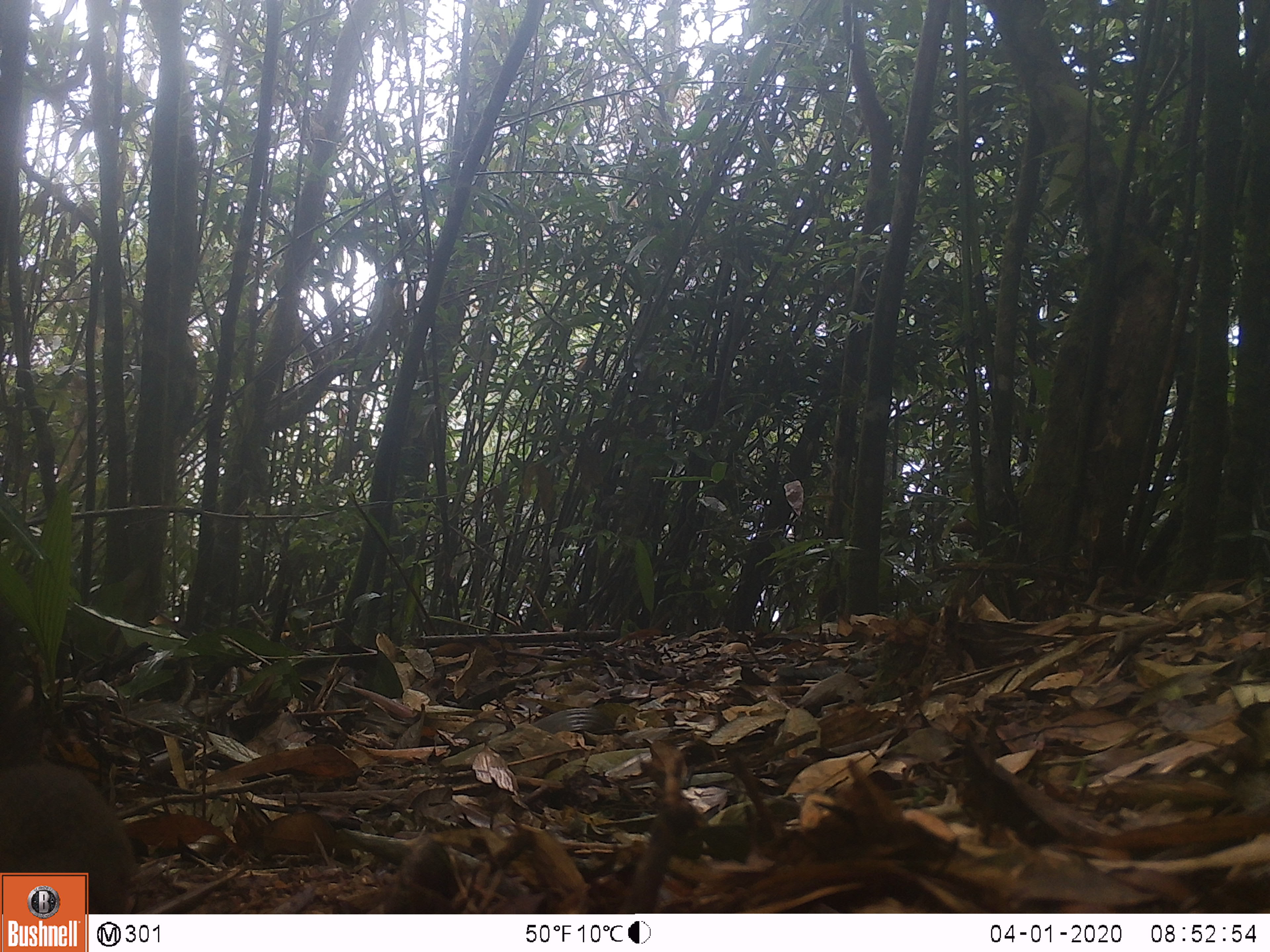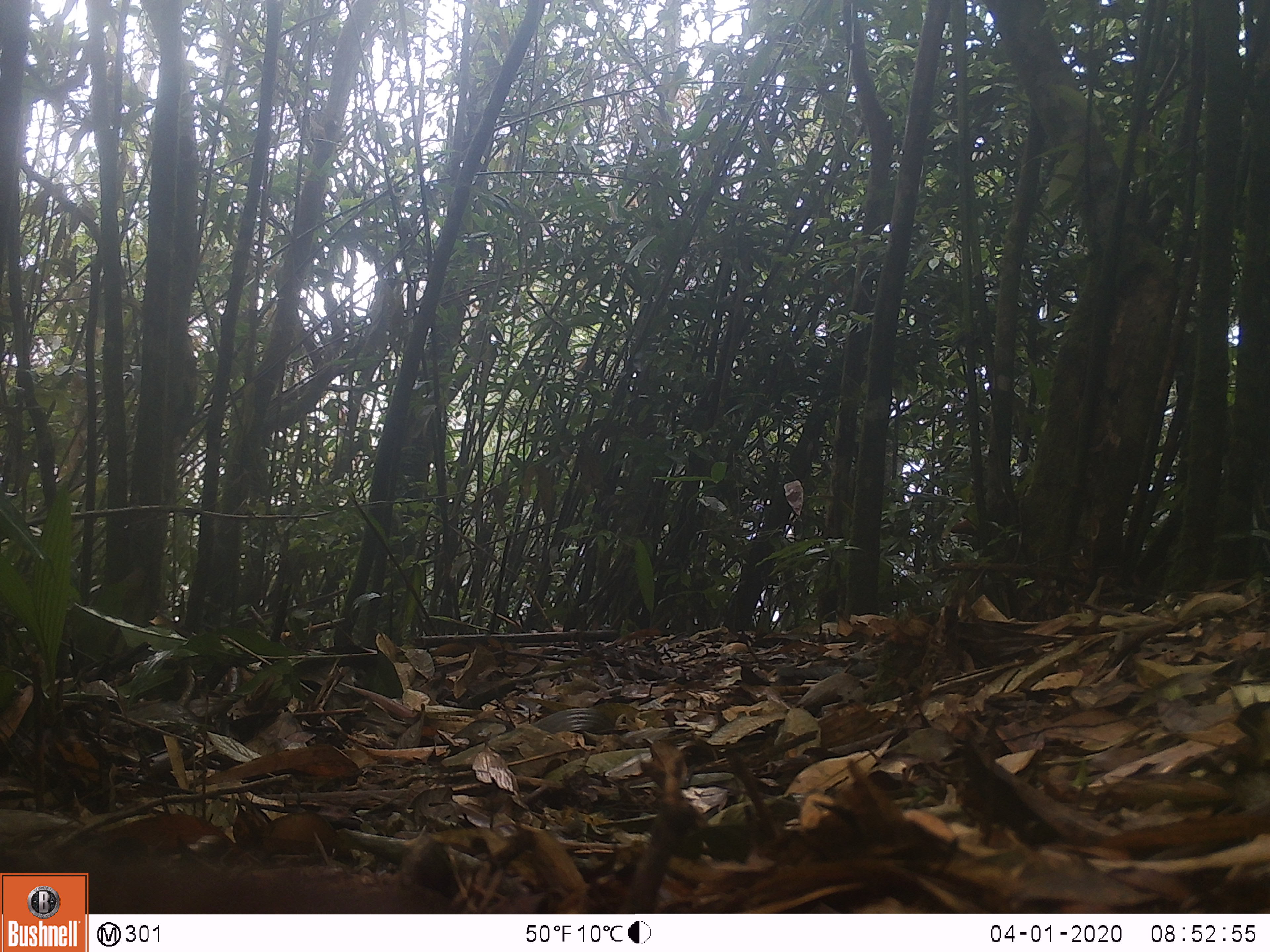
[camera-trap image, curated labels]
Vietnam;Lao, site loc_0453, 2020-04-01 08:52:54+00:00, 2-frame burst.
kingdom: Animalia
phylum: Chordata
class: Mammalia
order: Scandentia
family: Tupaiidae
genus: Tupaia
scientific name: Tupaia belangeri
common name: northern treeshrew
Northern treeshrew (Tupaia belangeri). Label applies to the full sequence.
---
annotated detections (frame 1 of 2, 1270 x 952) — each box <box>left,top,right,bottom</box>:
northern treeshrew: <box>0,757,142,914</box>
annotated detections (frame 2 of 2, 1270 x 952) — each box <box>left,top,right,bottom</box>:
northern treeshrew: <box>0,838,469,914</box>